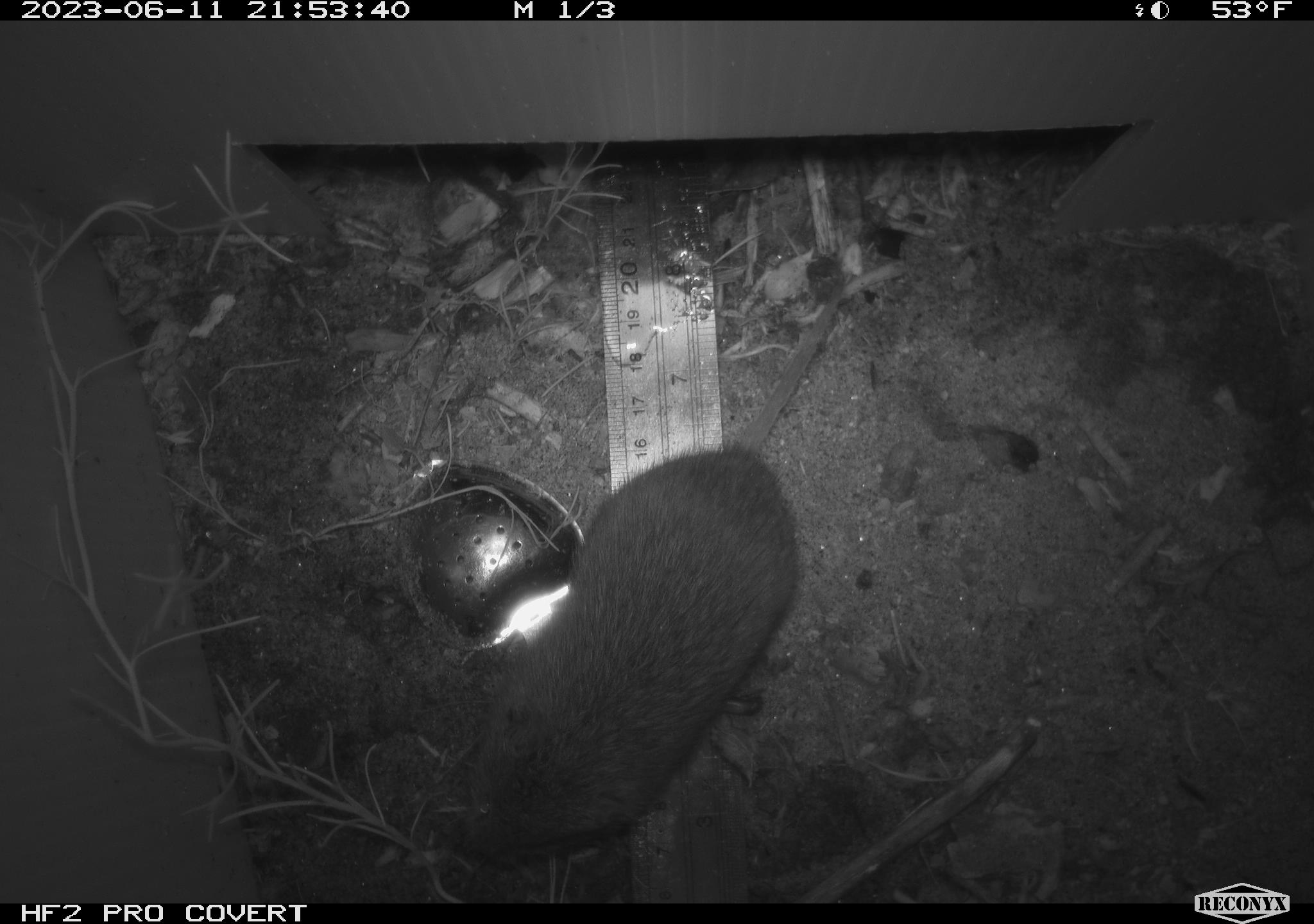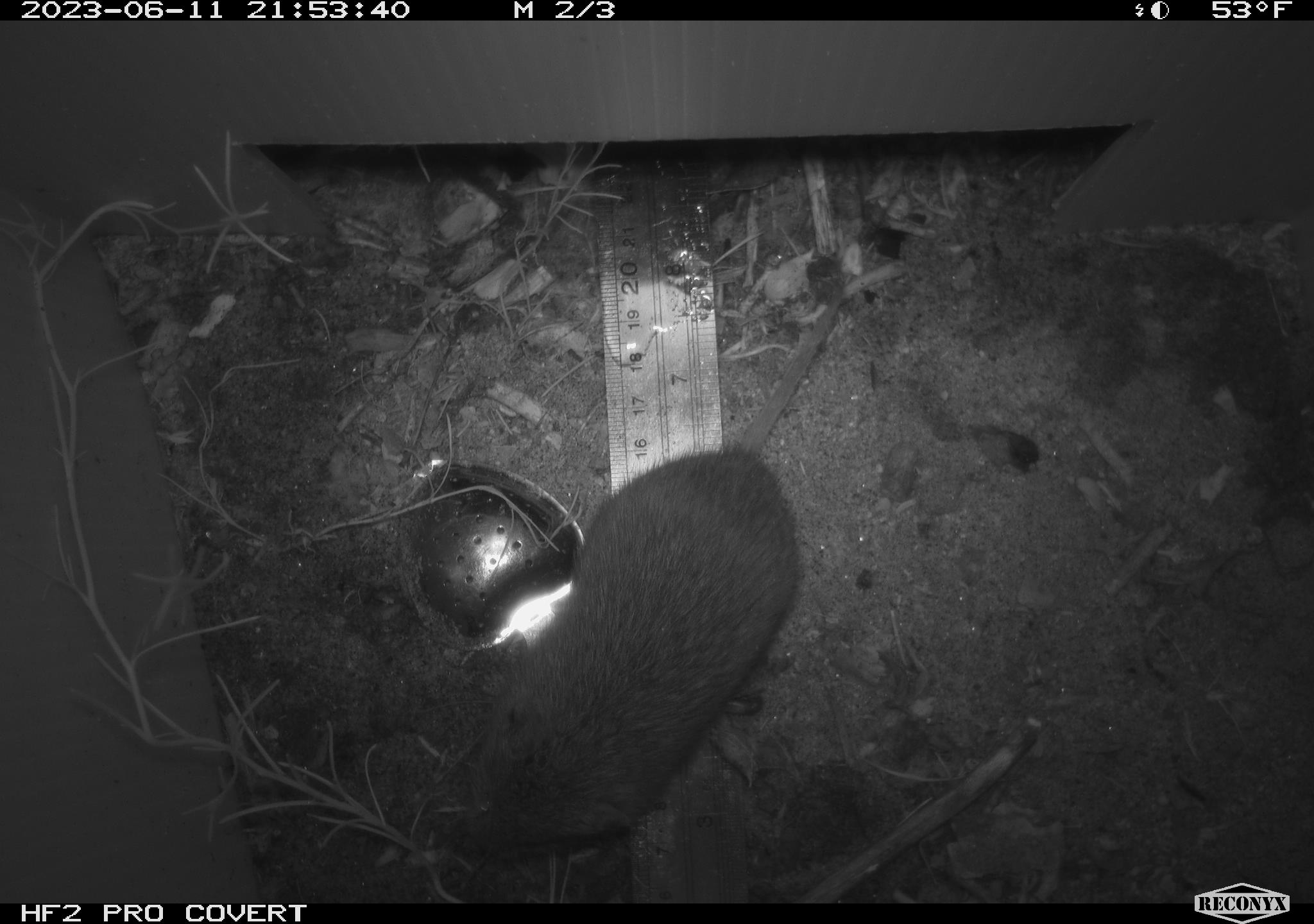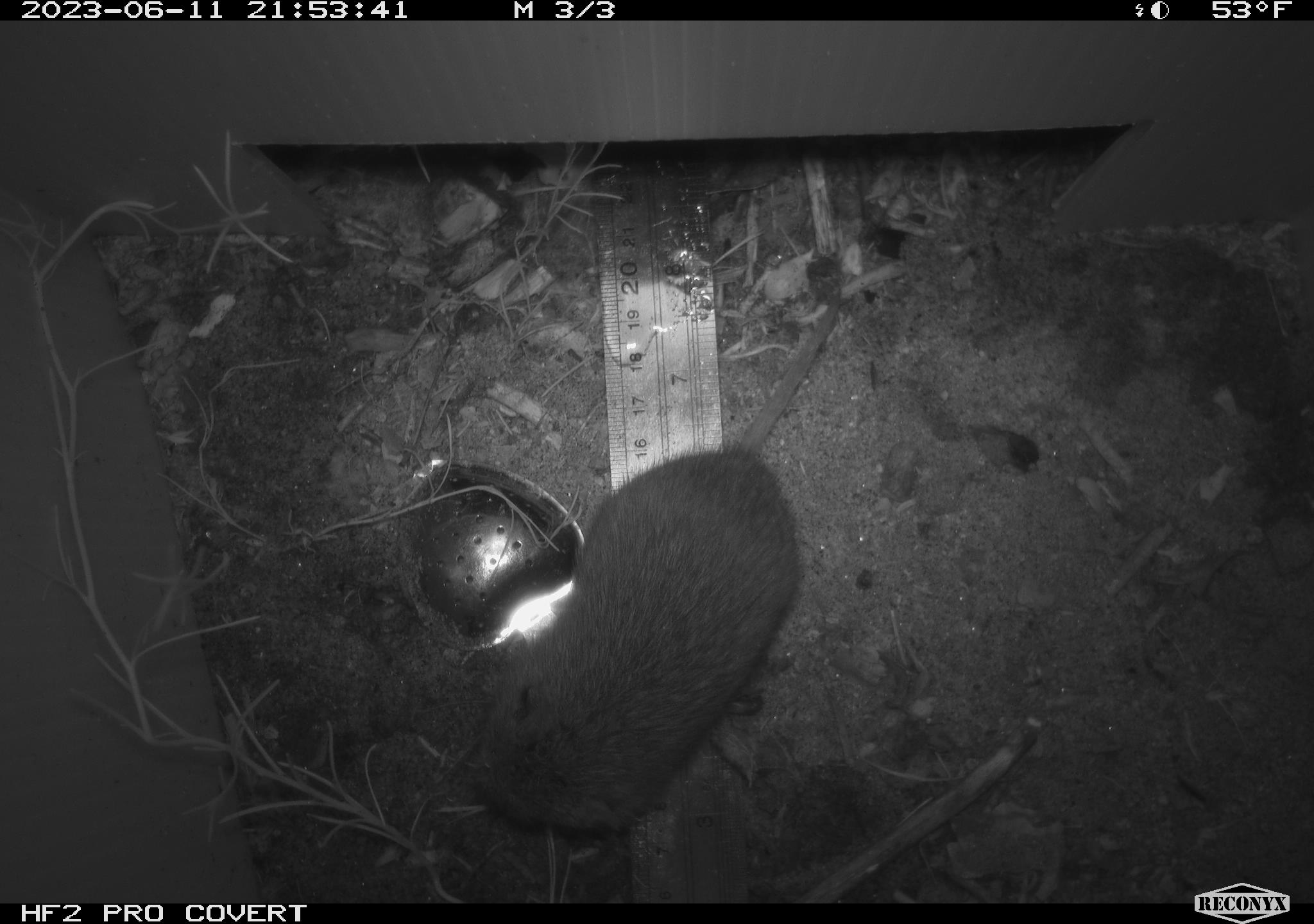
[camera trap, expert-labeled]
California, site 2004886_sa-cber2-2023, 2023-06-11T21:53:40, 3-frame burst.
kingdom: Animalia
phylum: Chordata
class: Mammalia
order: Rodentia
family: Cricetidae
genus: Microtus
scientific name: Microtus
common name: meadow vole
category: microtus species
Microtus species (meadow vole) (Microtus).